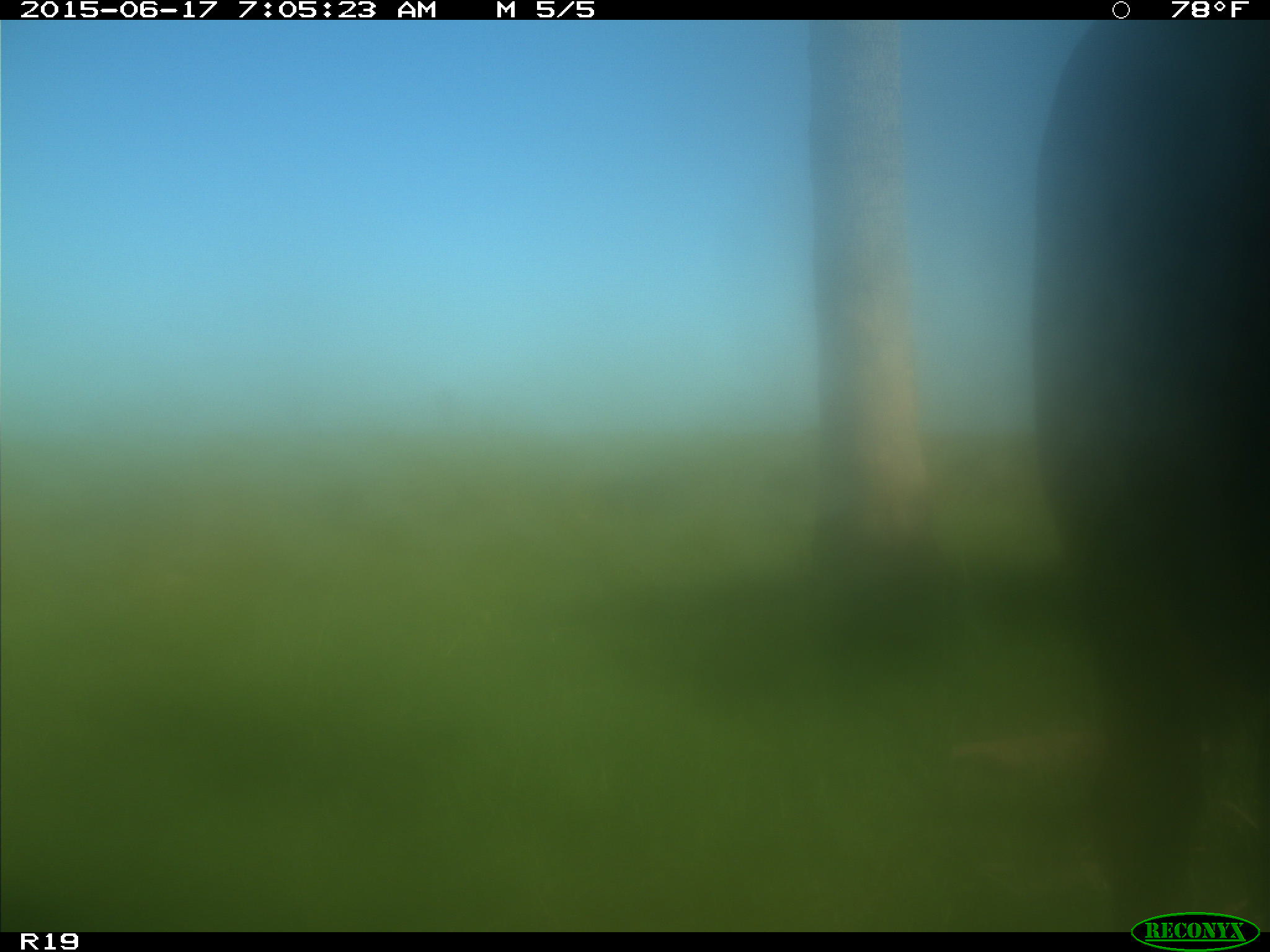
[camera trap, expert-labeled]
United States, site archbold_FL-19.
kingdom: Animalia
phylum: Chordata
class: Mammalia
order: Artiodactyla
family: Bovidae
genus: Bos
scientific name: Bos taurus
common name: domestic cow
Bos taurus (domestic cow).